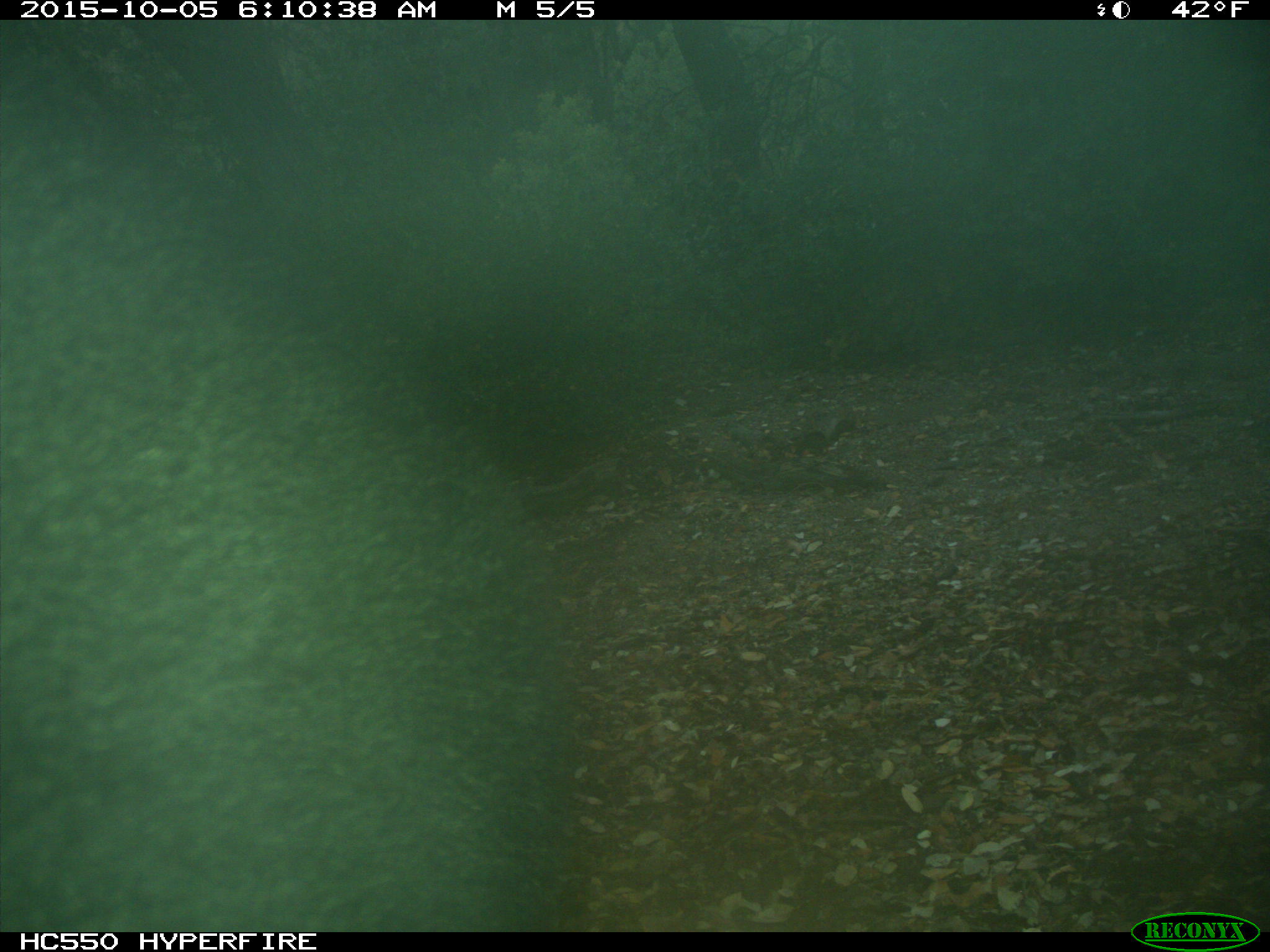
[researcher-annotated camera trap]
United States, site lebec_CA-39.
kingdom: Animalia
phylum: Chordata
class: Mammalia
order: Carnivora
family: Ursidae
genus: Ursus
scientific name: Ursus americanus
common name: american black bear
Ursus americanus (american black bear).